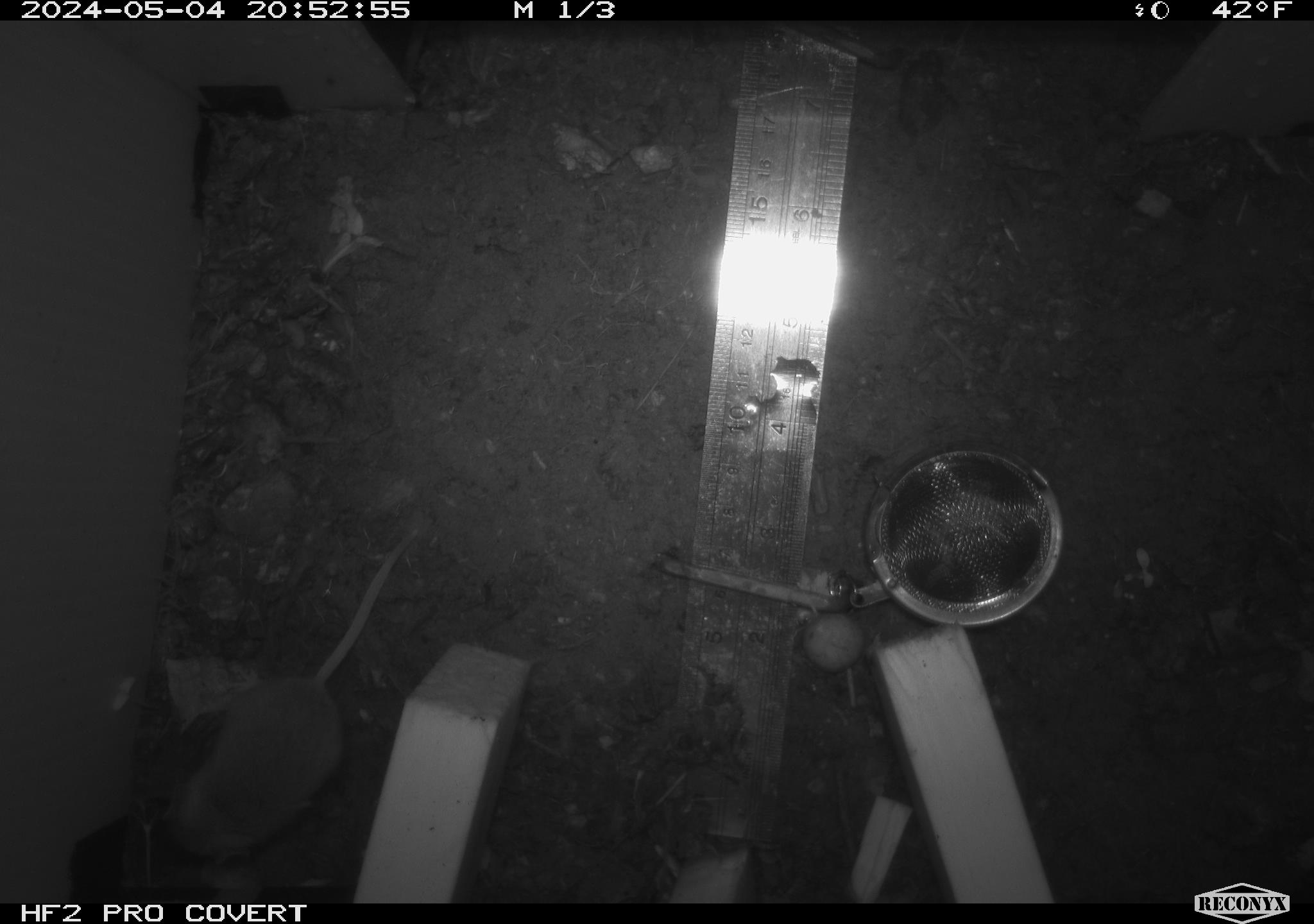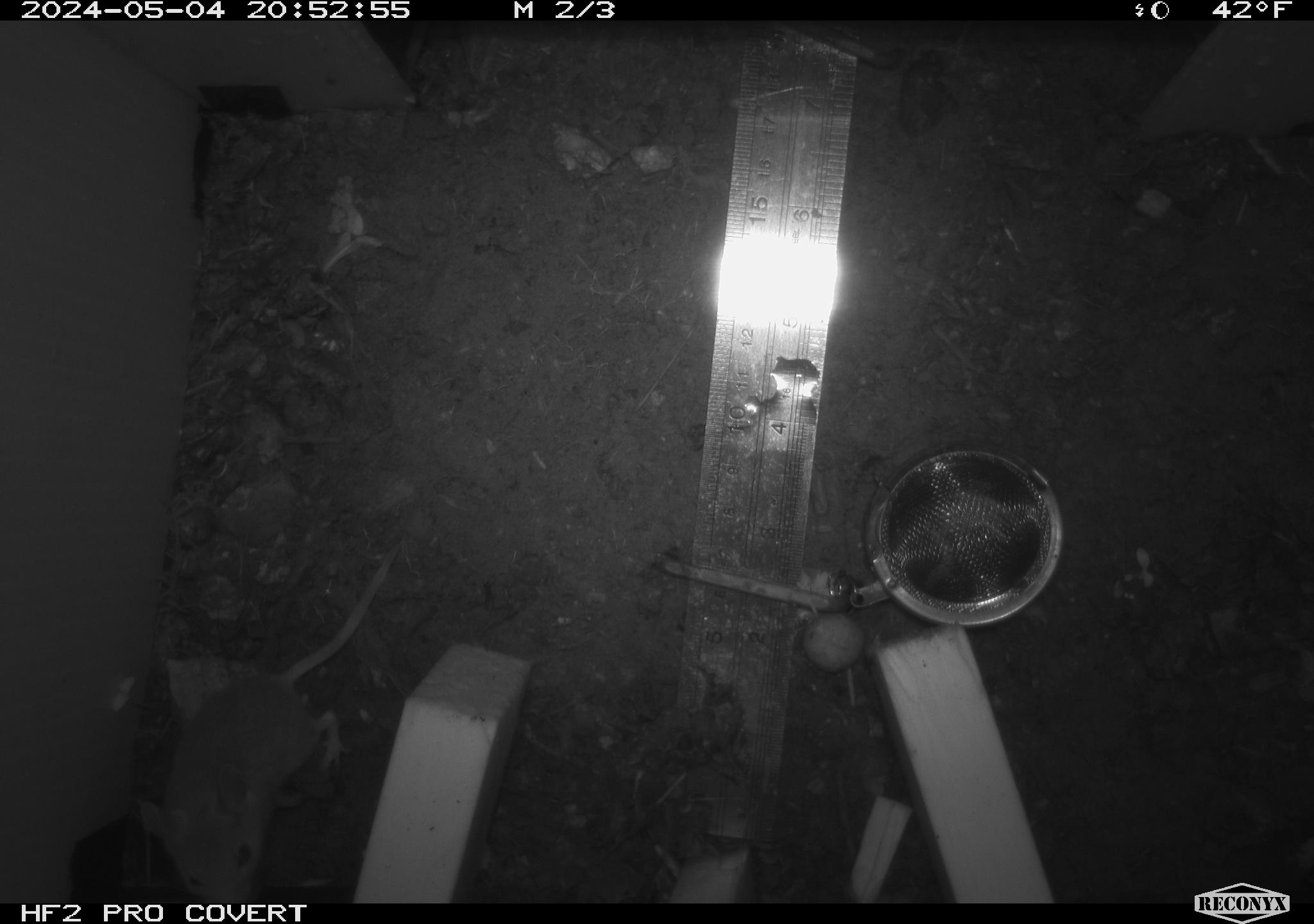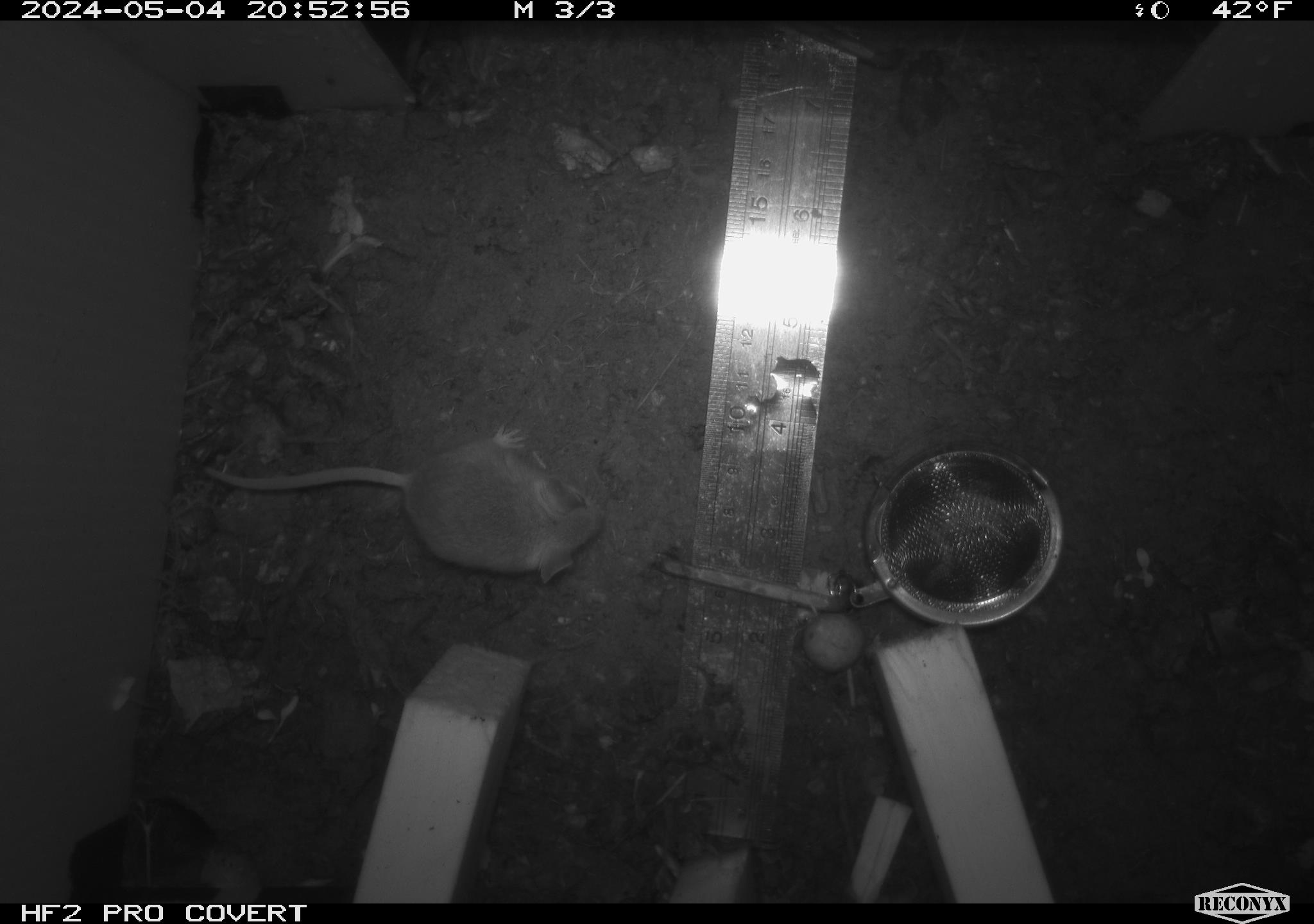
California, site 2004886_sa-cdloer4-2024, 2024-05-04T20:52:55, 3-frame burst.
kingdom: Animalia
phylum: Chordata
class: Mammalia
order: Rodentia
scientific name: Rodentia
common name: mouse species